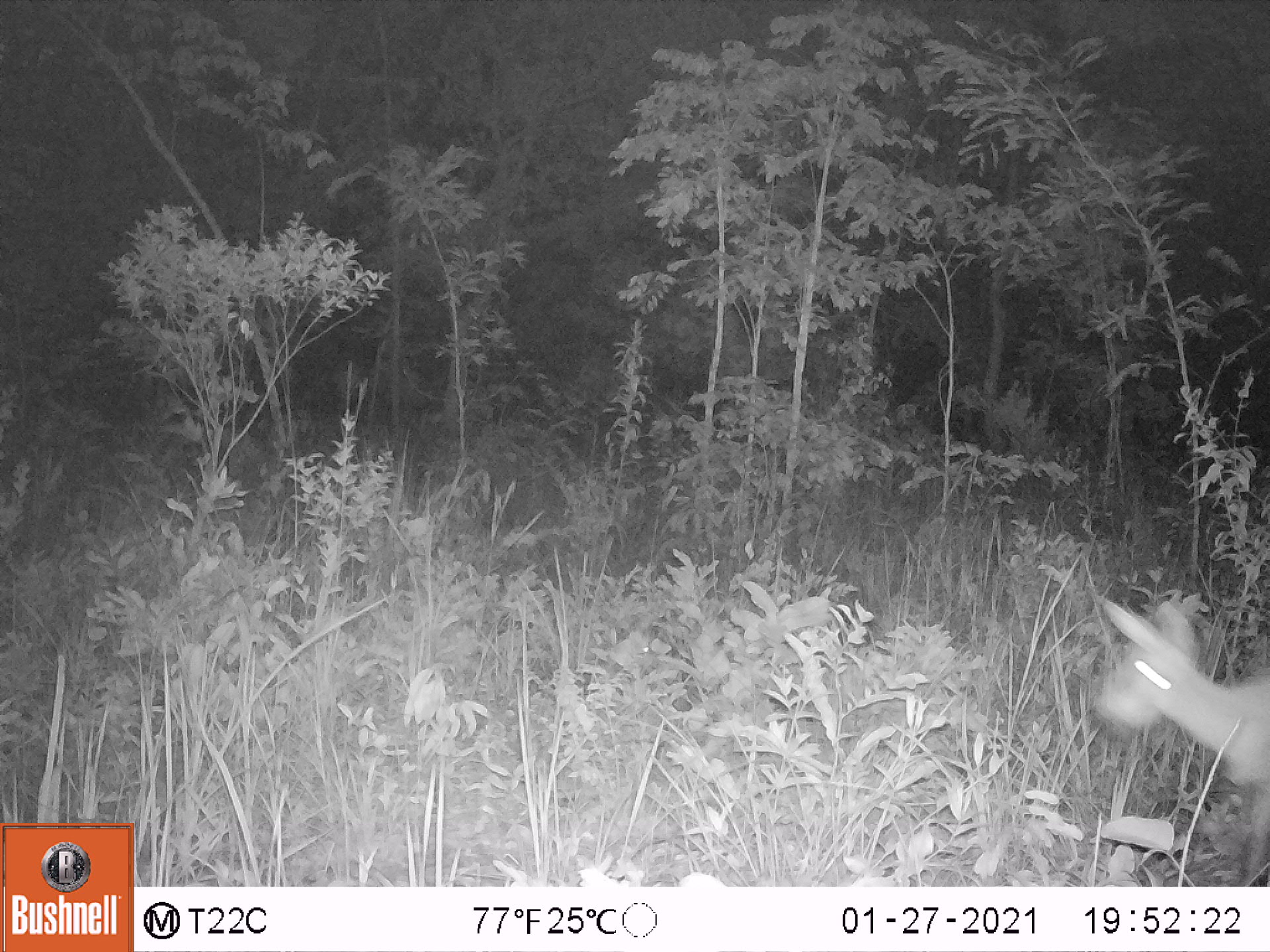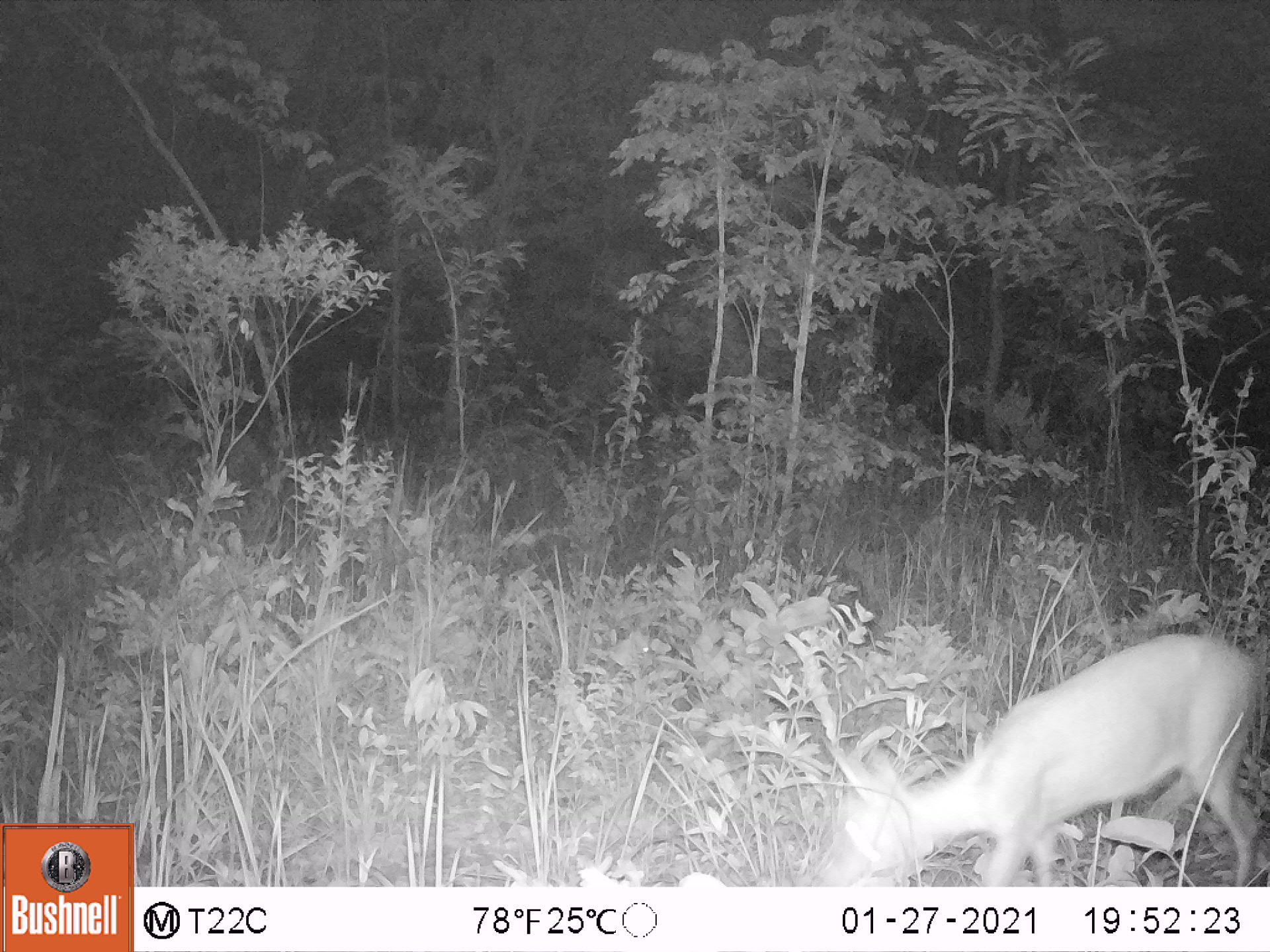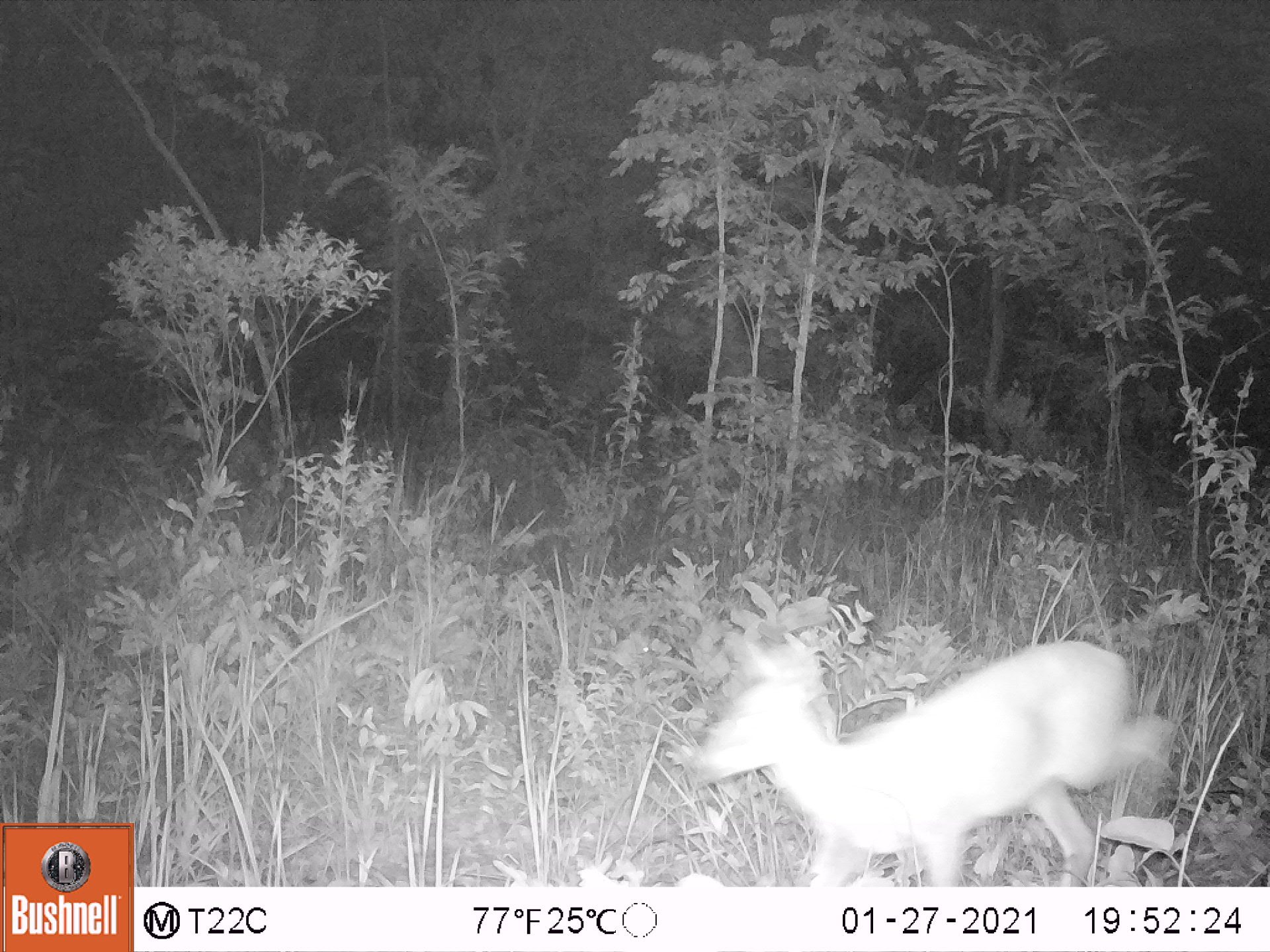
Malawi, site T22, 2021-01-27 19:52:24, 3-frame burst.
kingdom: Animalia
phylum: Chordata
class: Mammalia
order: Artiodactyla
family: Bovidae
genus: Sylvicapra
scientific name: Sylvicapra grimmia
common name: common duiker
Common duiker (Sylvicapra grimmia), count 1.